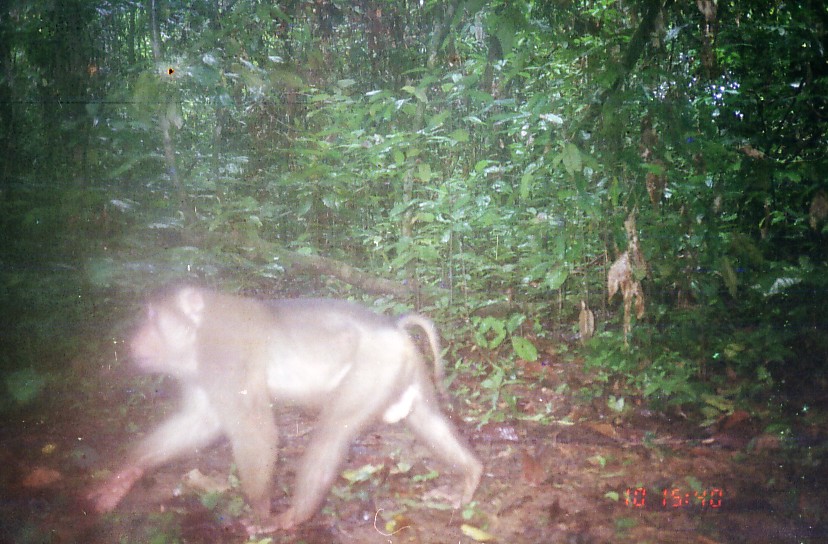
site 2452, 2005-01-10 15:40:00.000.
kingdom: Animalia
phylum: Chordata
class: Mammalia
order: Primates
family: Cercopithecidae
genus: Macaca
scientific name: Macaca nemestrina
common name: southern pig-tailed macaque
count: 1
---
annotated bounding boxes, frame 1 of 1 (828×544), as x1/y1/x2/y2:
macaca nemestrina: 85/283/481/534